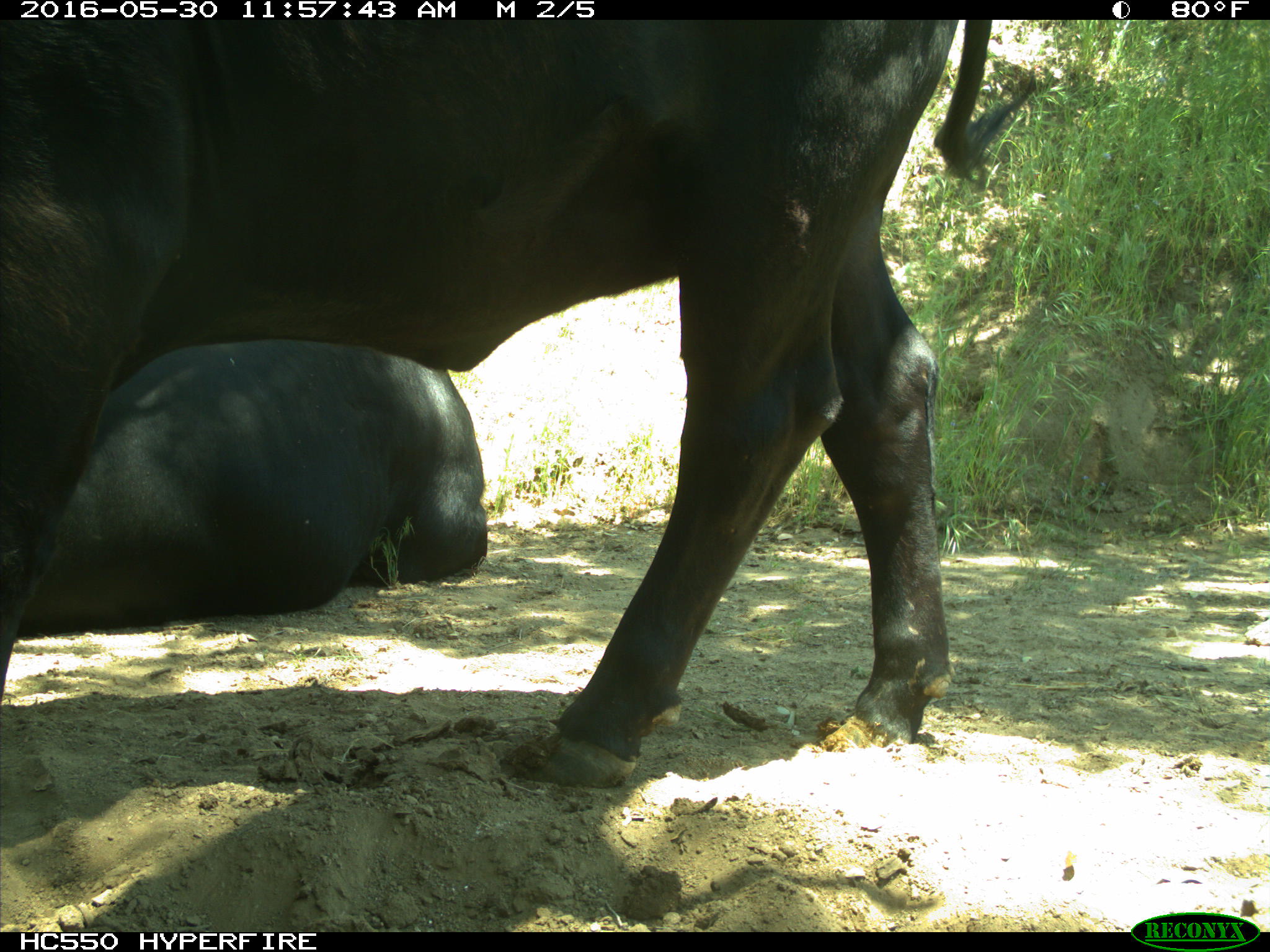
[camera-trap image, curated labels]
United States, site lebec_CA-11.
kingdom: Animalia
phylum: Chordata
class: Mammalia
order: Artiodactyla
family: Bovidae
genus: Bos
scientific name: Bos taurus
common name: domestic cow